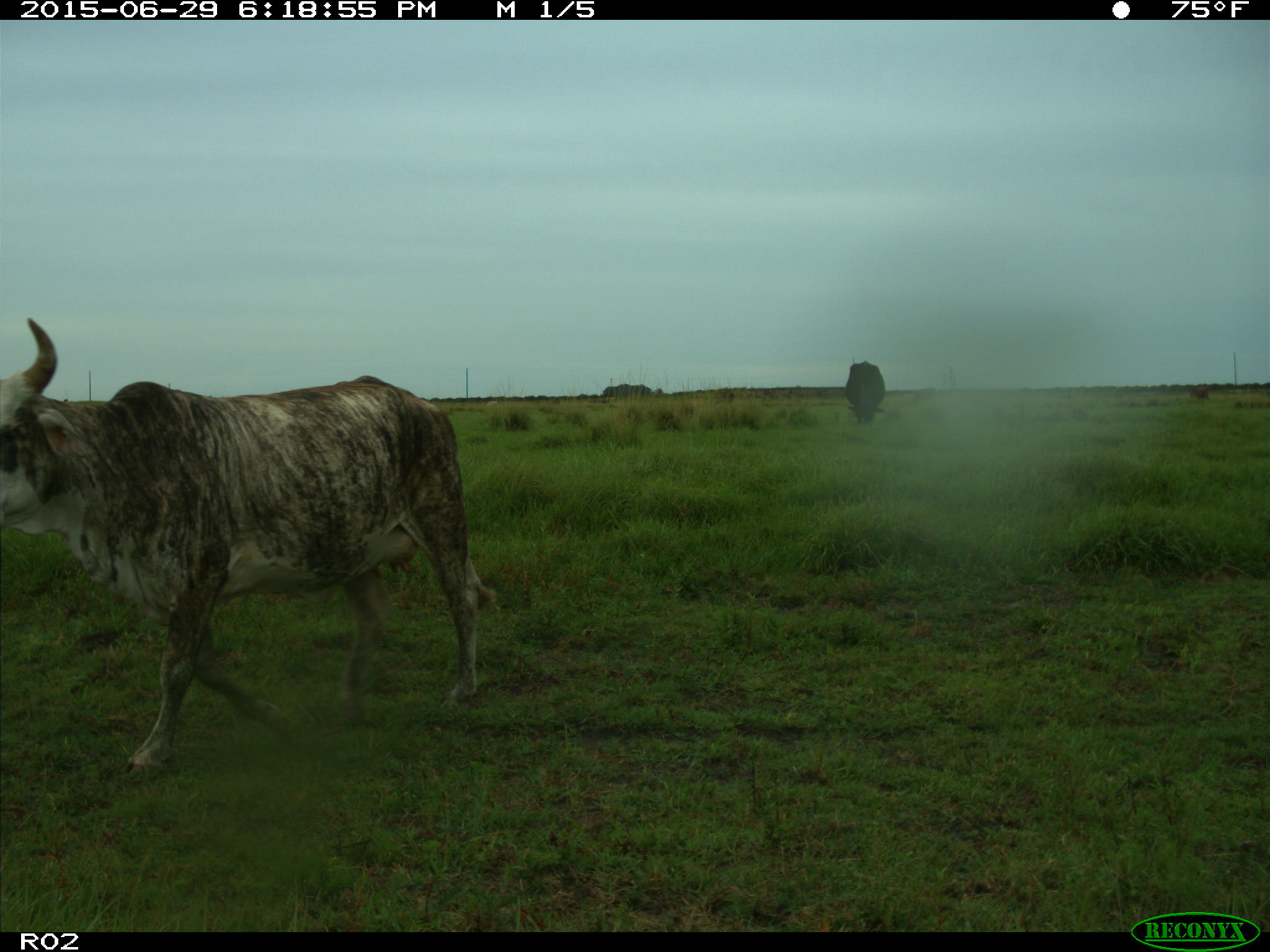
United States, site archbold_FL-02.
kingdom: Animalia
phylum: Chordata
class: Mammalia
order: Artiodactyla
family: Bovidae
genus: Bos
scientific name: Bos taurus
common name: domestic cow